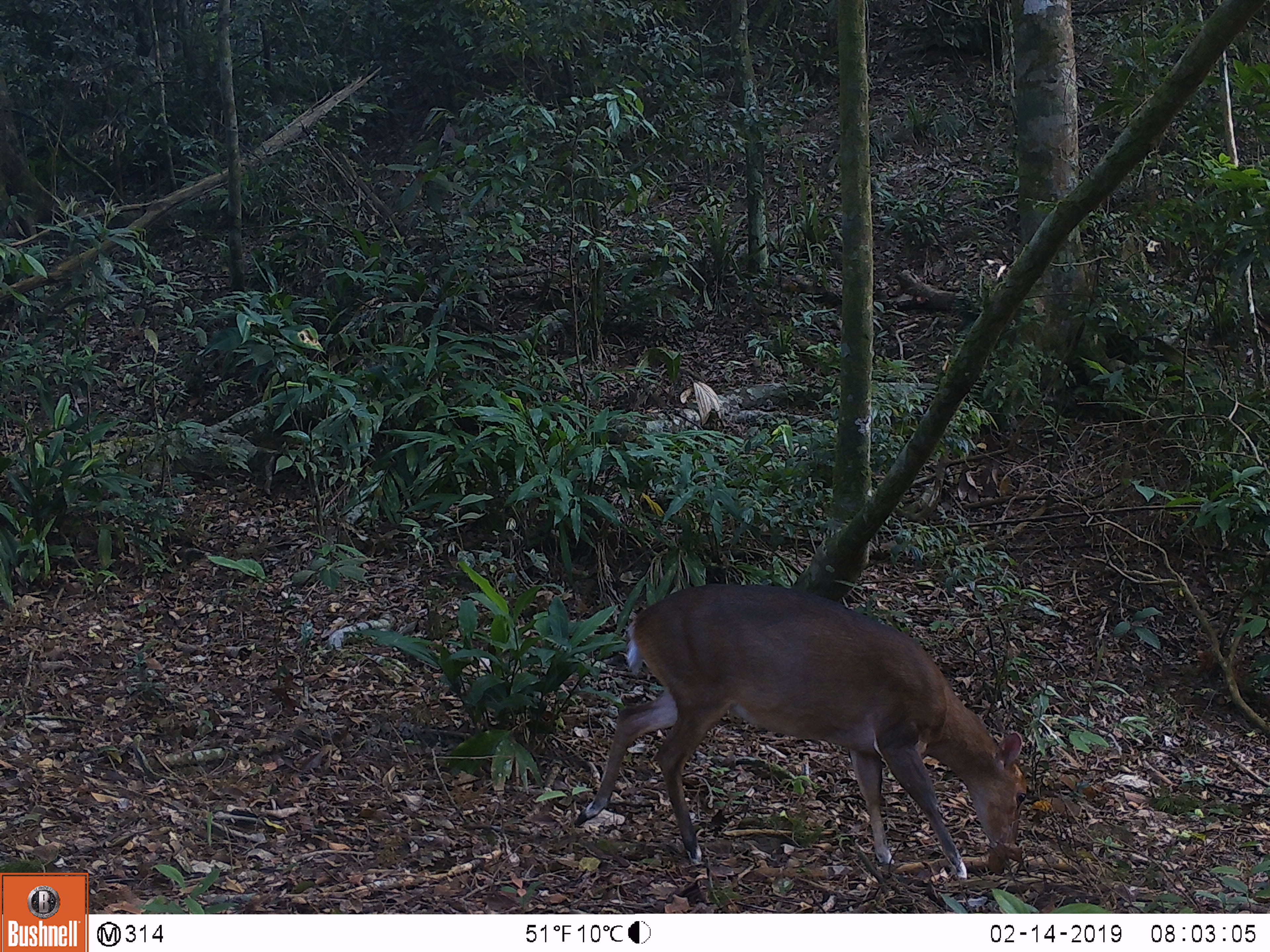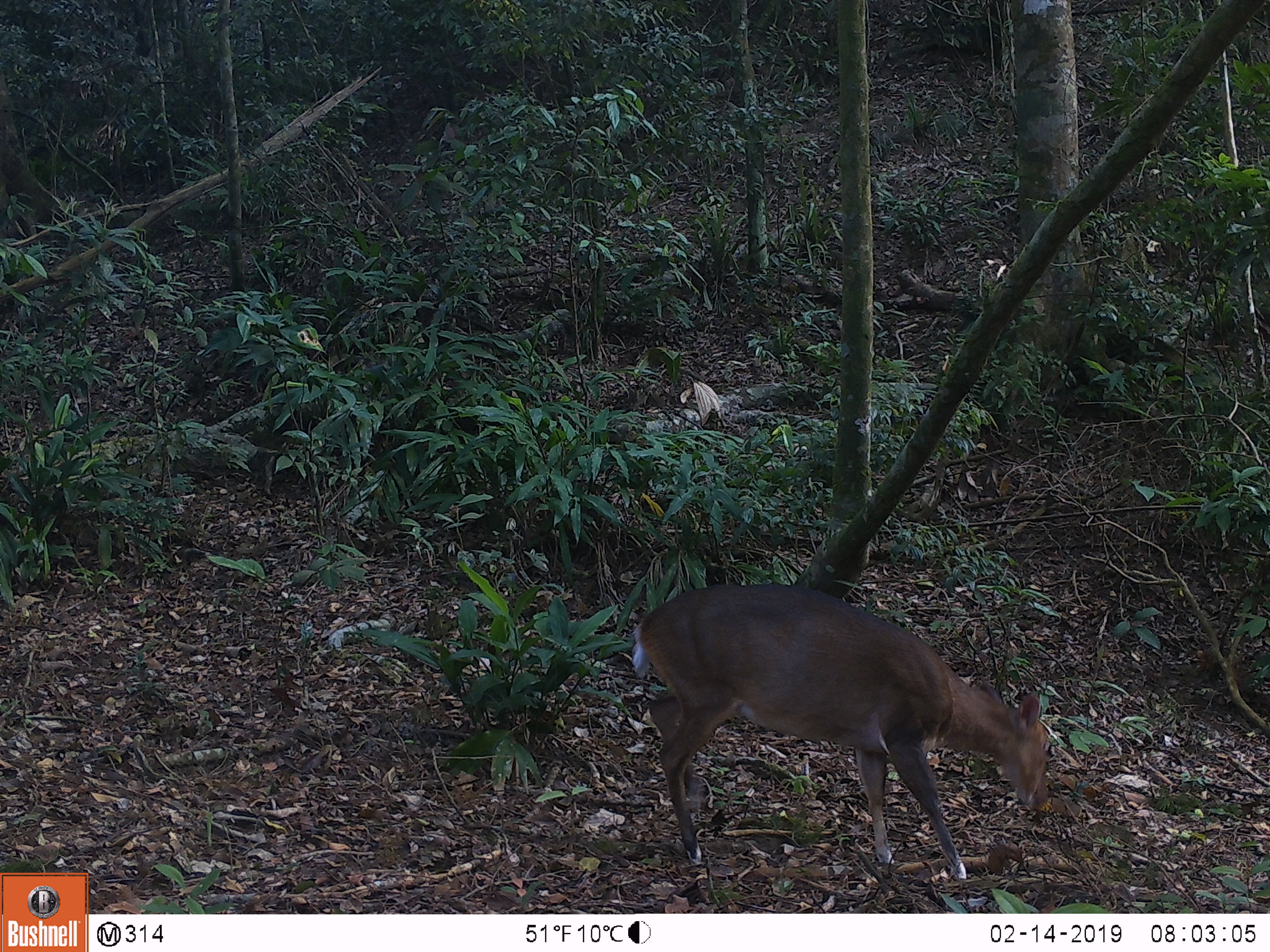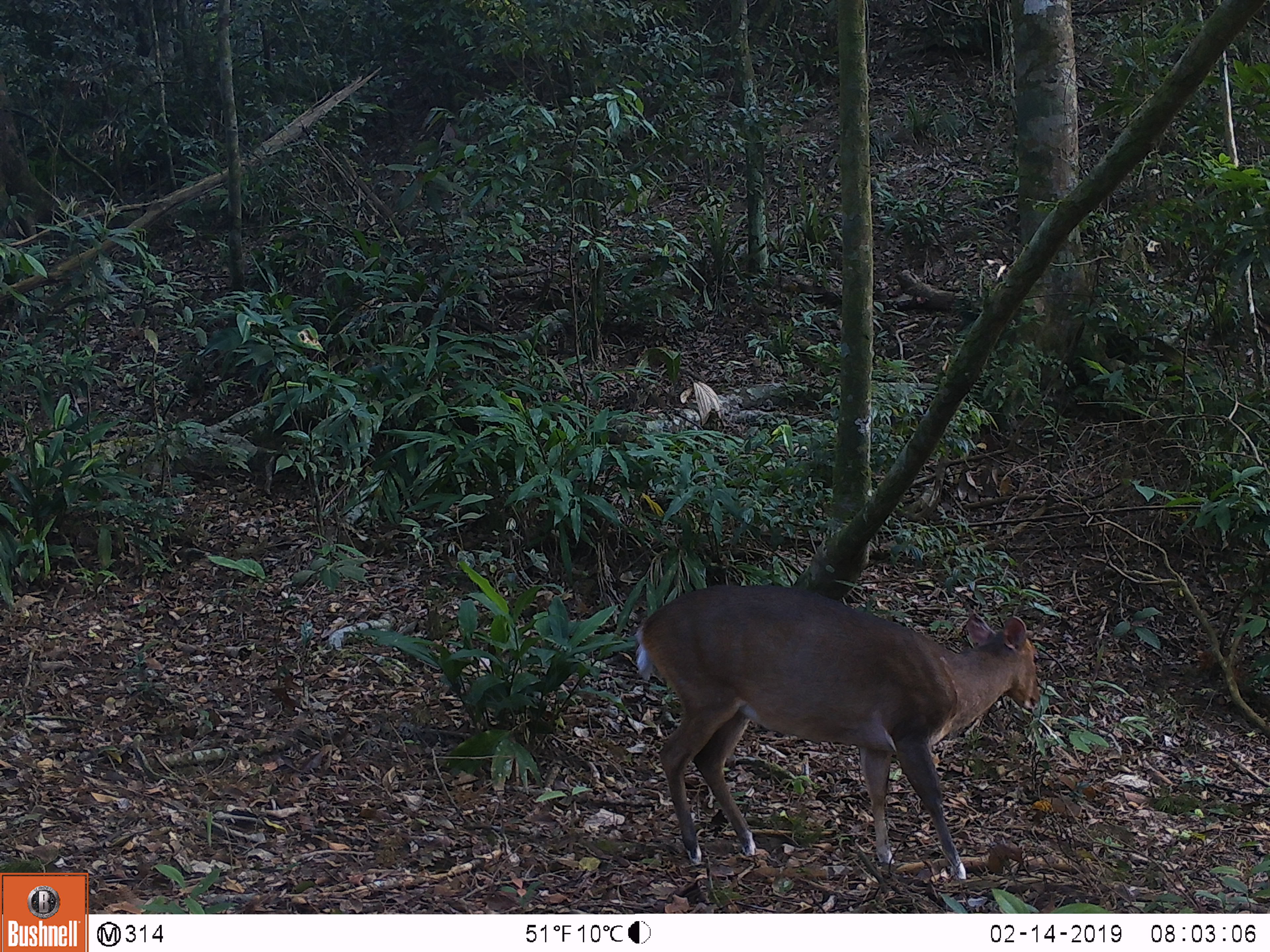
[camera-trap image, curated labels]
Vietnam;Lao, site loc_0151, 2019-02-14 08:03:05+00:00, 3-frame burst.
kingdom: Animalia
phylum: Chordata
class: Mammalia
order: Artiodactyla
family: Cervidae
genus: Muntiacus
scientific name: Muntiacus vuquangensis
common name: large-antlered muntjac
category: large antlered muntjac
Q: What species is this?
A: Large antlered muntjac (large-antlered muntjac) (Muntiacus vuquangensis).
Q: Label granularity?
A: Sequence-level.